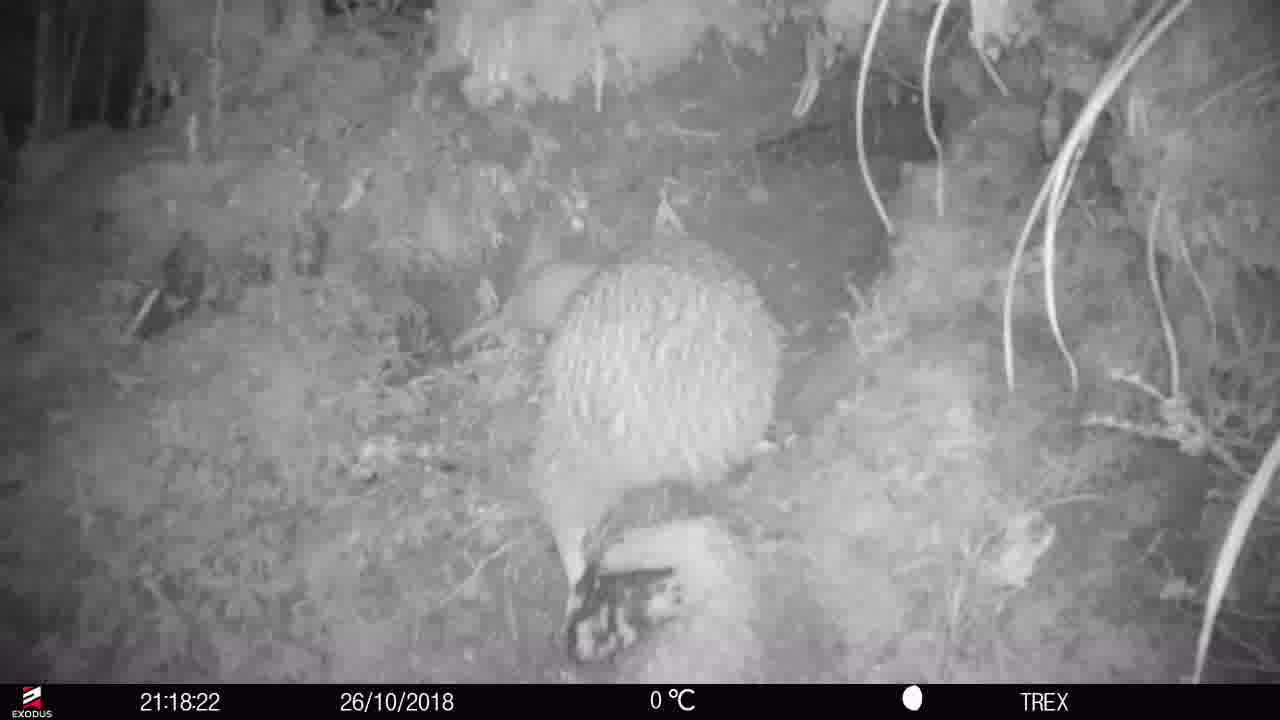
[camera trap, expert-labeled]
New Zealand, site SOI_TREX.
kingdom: Animalia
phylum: Chordata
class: Aves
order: Apterygiformes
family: Apterygidae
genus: Apteryx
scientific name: Apteryx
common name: kiwi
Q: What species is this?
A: Kiwi (Apteryx).